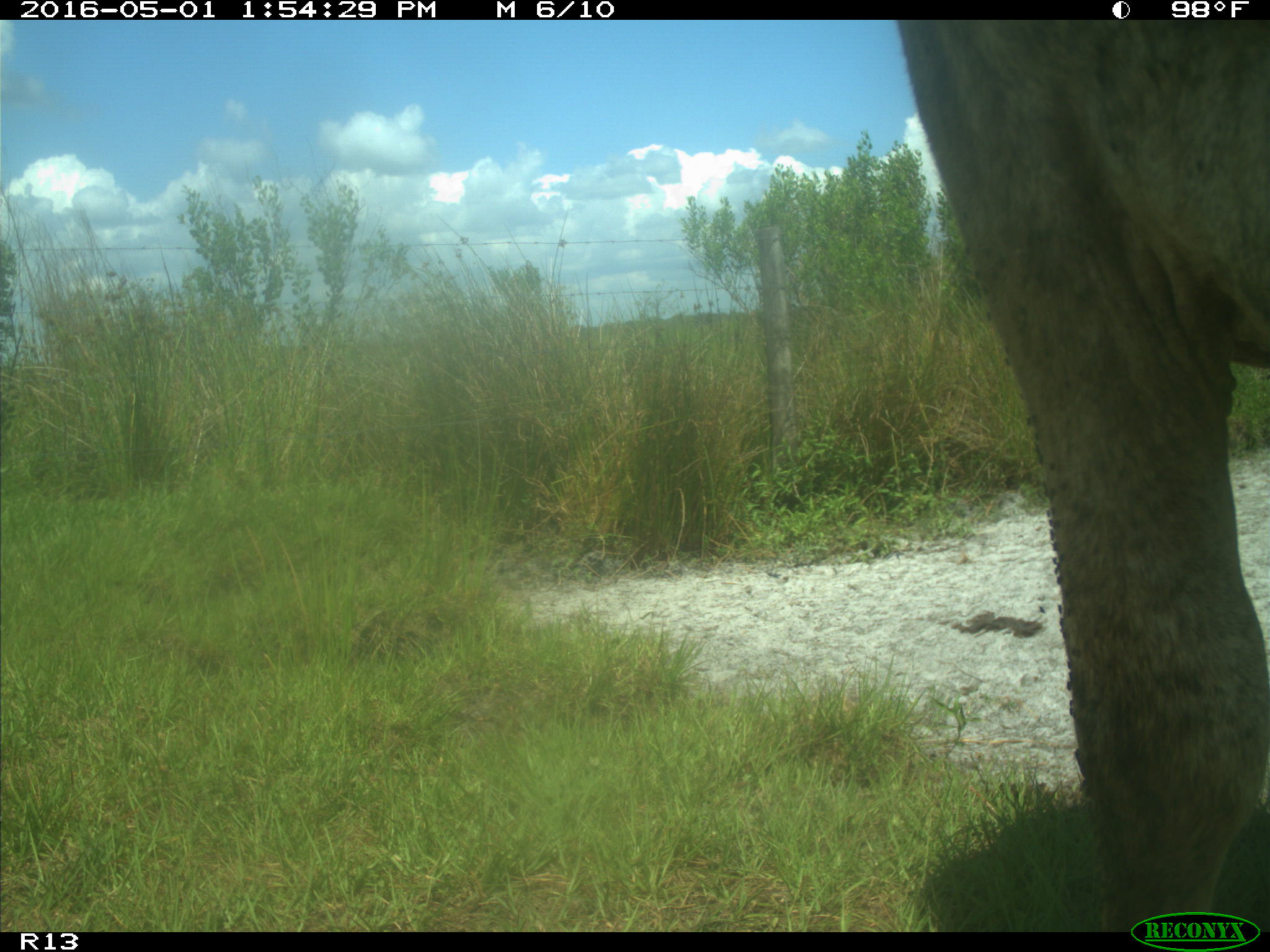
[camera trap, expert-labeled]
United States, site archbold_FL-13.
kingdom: Animalia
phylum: Chordata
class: Mammalia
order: Artiodactyla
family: Bovidae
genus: Bos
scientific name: Bos taurus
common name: domestic cow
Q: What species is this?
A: Bos taurus (domestic cow).